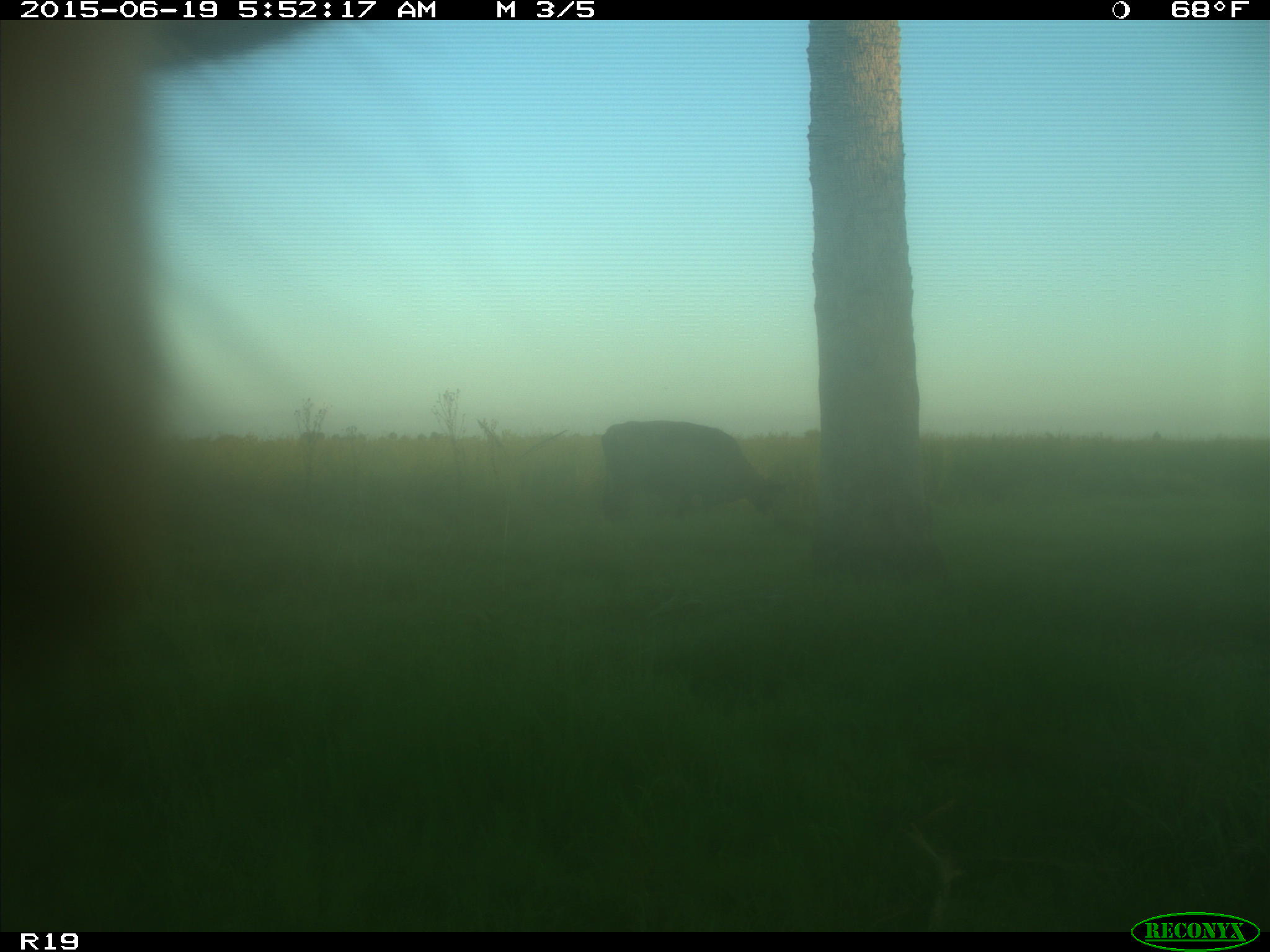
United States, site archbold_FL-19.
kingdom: Animalia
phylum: Chordata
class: Mammalia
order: Artiodactyla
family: Bovidae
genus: Bos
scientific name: Bos taurus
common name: domestic cow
Bos taurus (domestic cow).